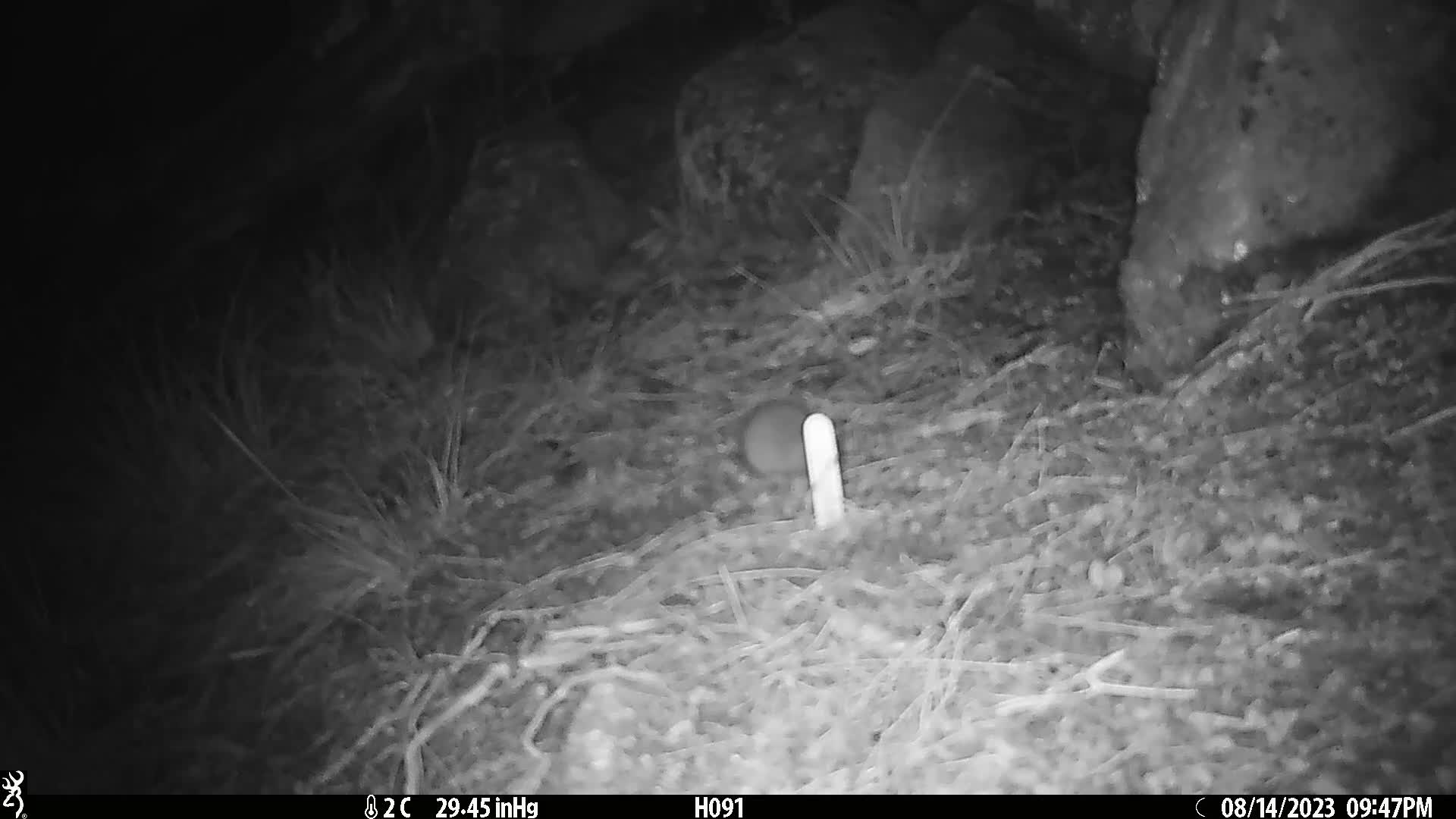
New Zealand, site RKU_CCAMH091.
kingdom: Animalia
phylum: Chordata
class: Mammalia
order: Rodentia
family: Muridae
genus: Rattus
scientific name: Rattus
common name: rat